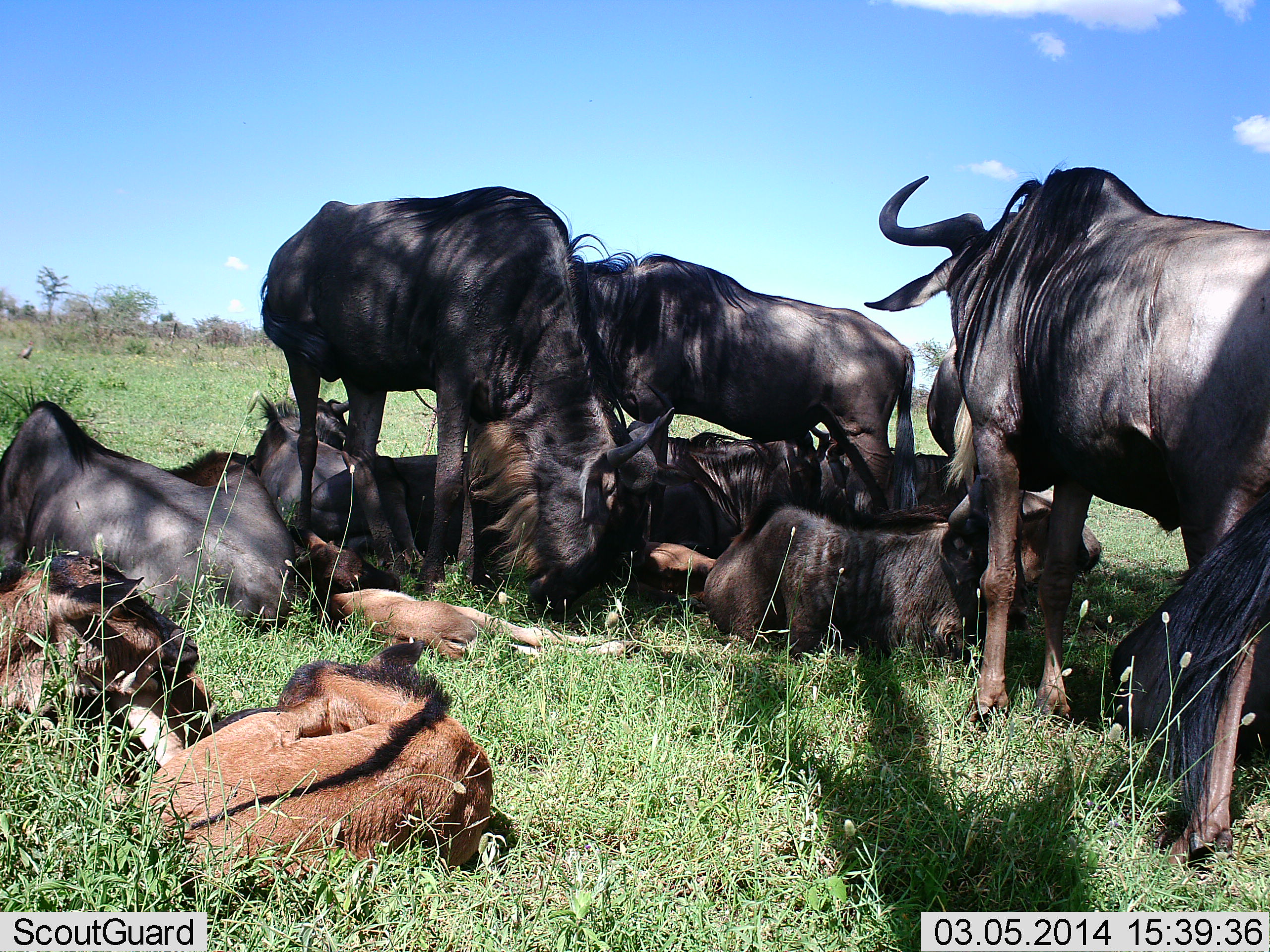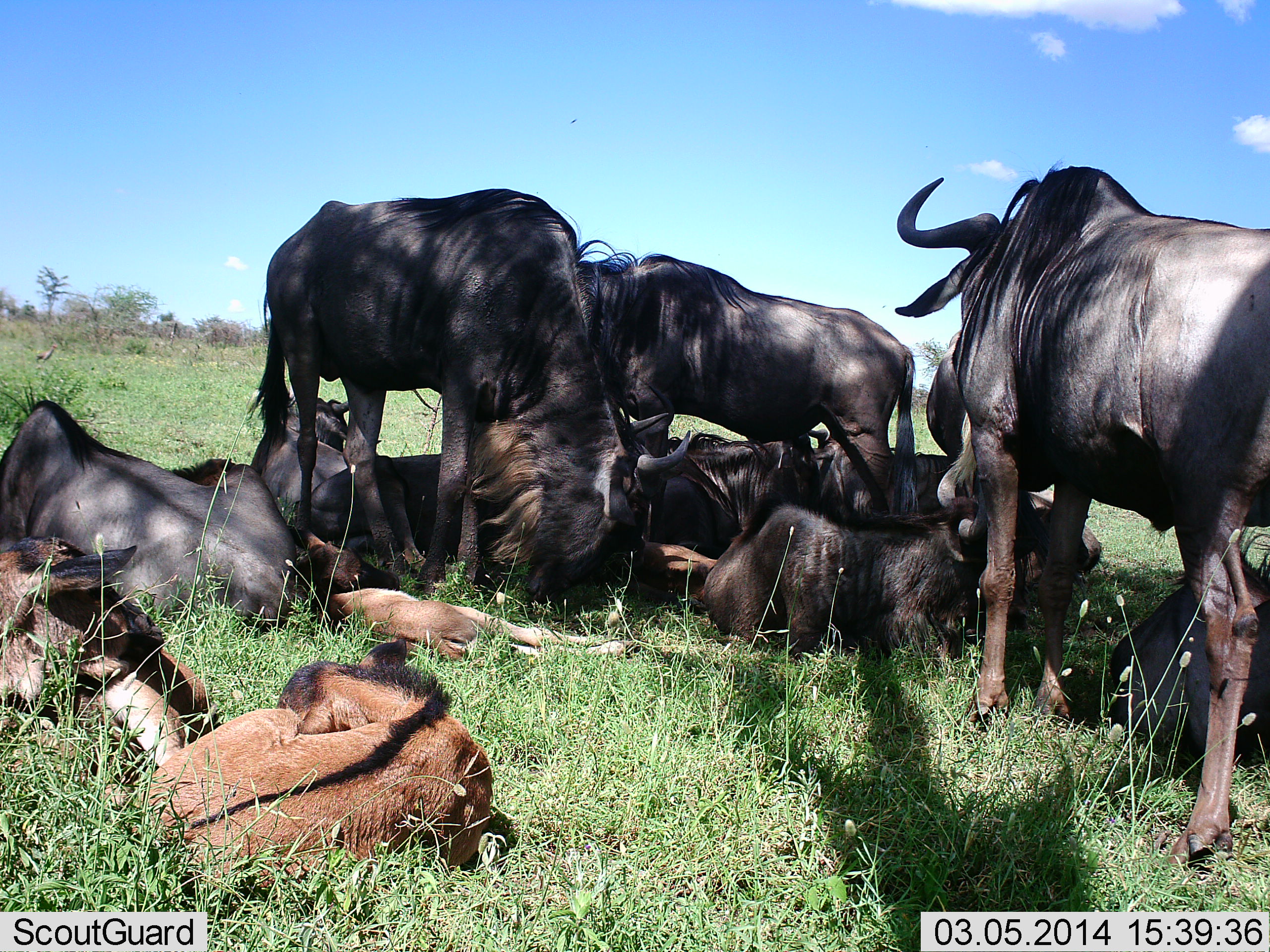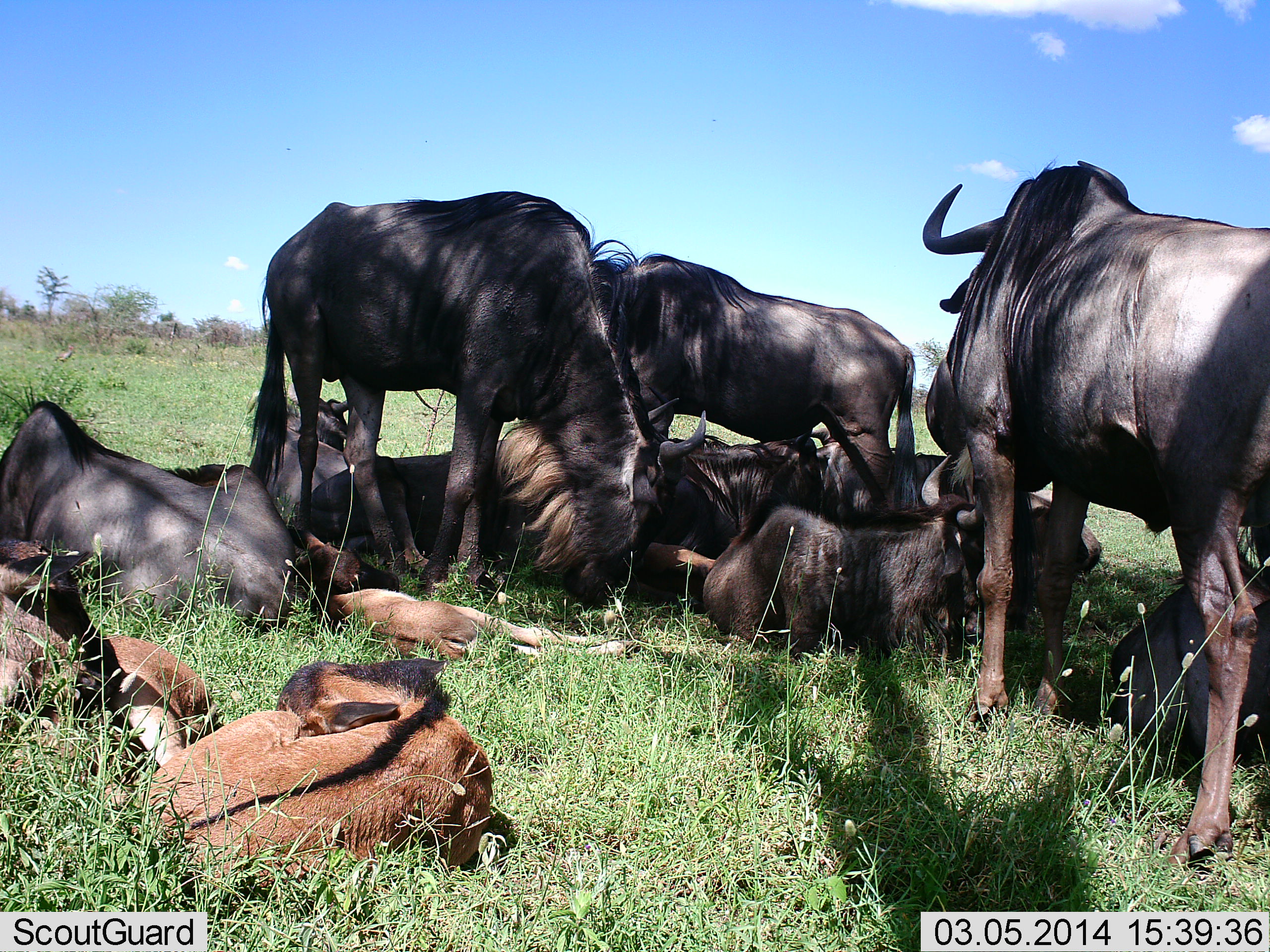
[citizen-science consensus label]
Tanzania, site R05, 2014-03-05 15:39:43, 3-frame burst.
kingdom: Animalia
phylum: Chordata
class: Mammalia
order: Artiodactyla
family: Bovidae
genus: Connochaetes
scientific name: Connochaetes taurinus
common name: blue wildebeest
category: wildebeest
Wildebeest (blue wildebeest) (Connochaetes taurinus), count 11-50. Behavior (volunteer vote fractions): standing 91%, resting 100%, moving 0%, interacting 9%. Young present (vote fraction): 82%. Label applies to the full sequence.